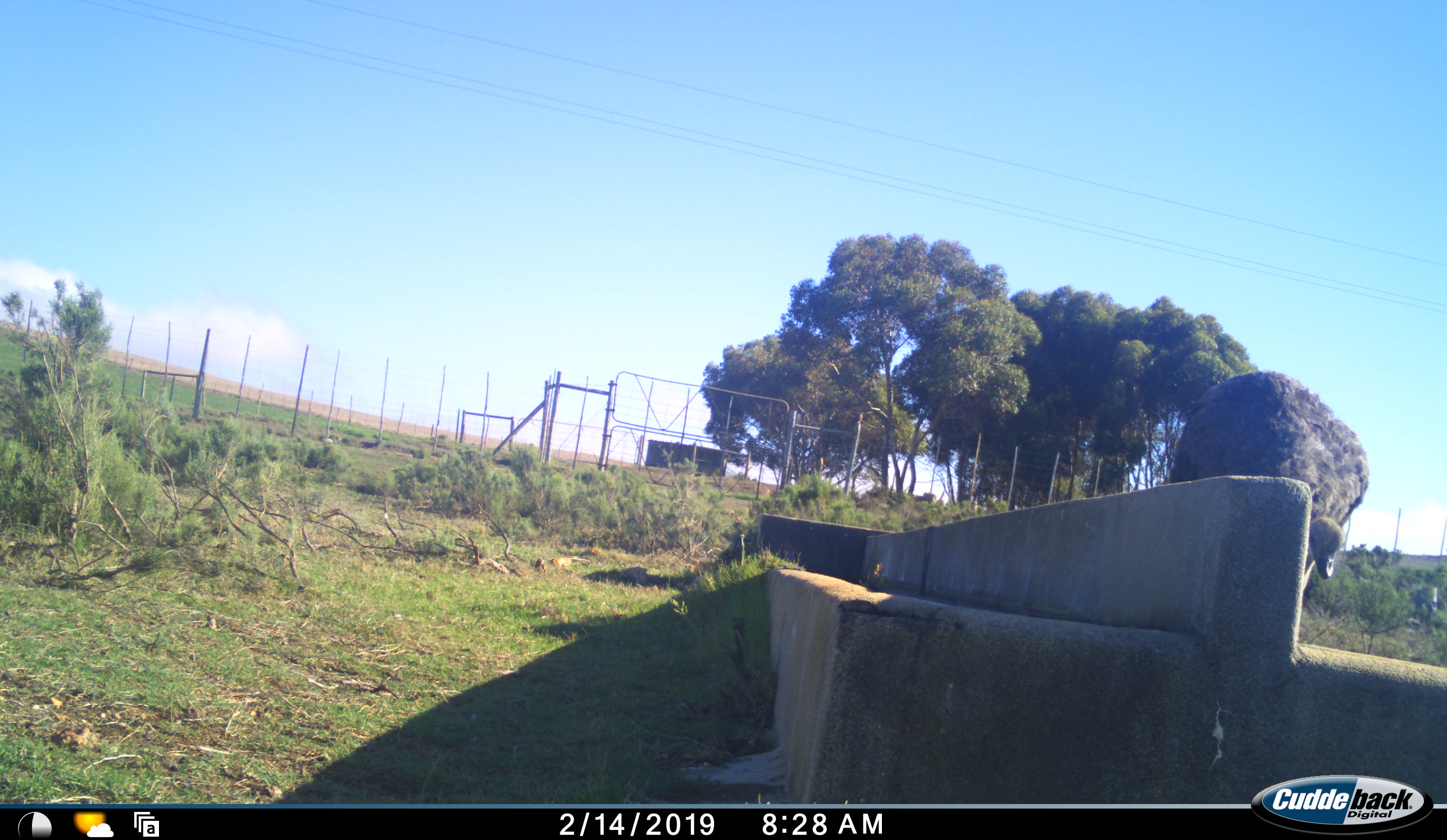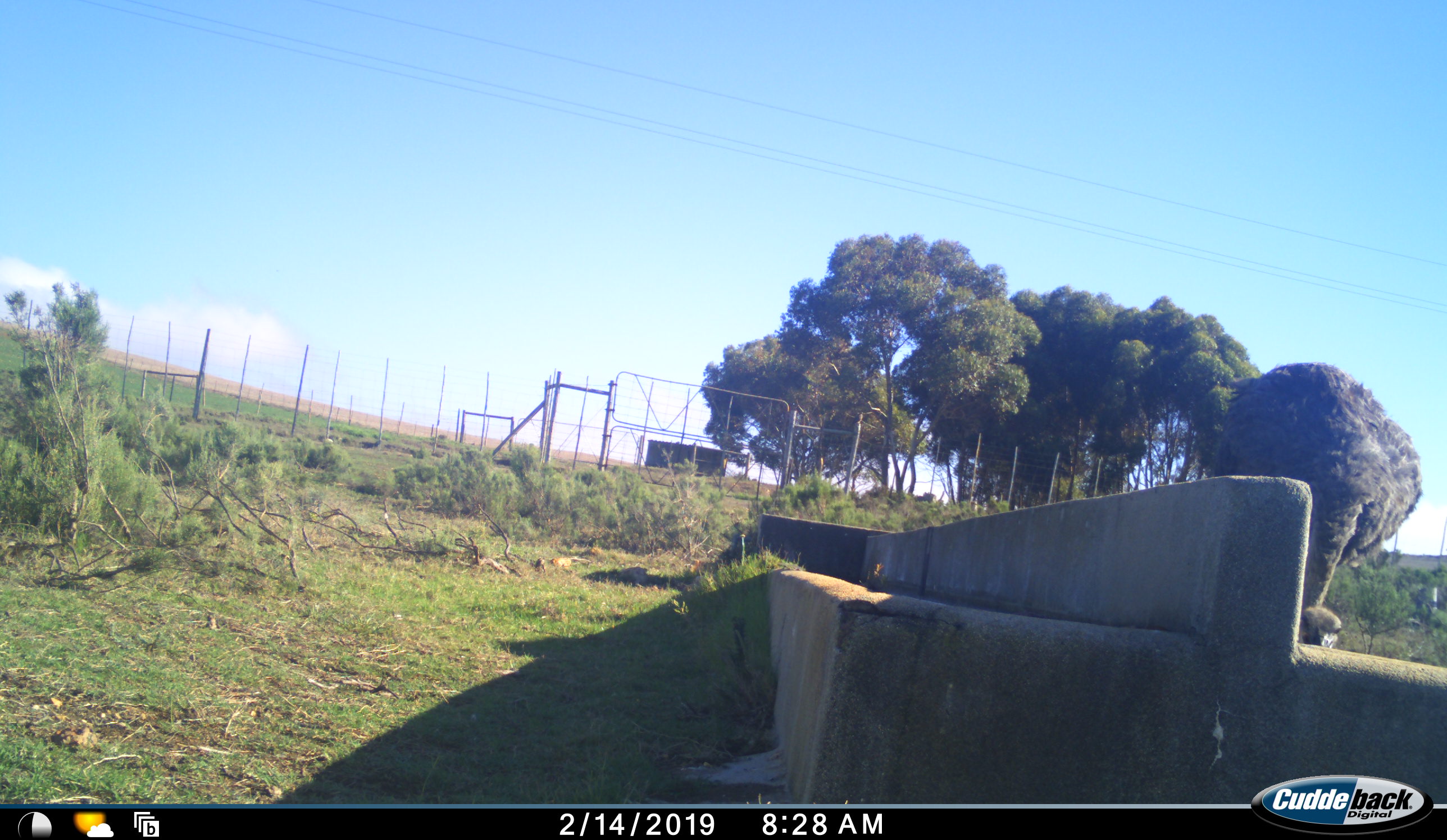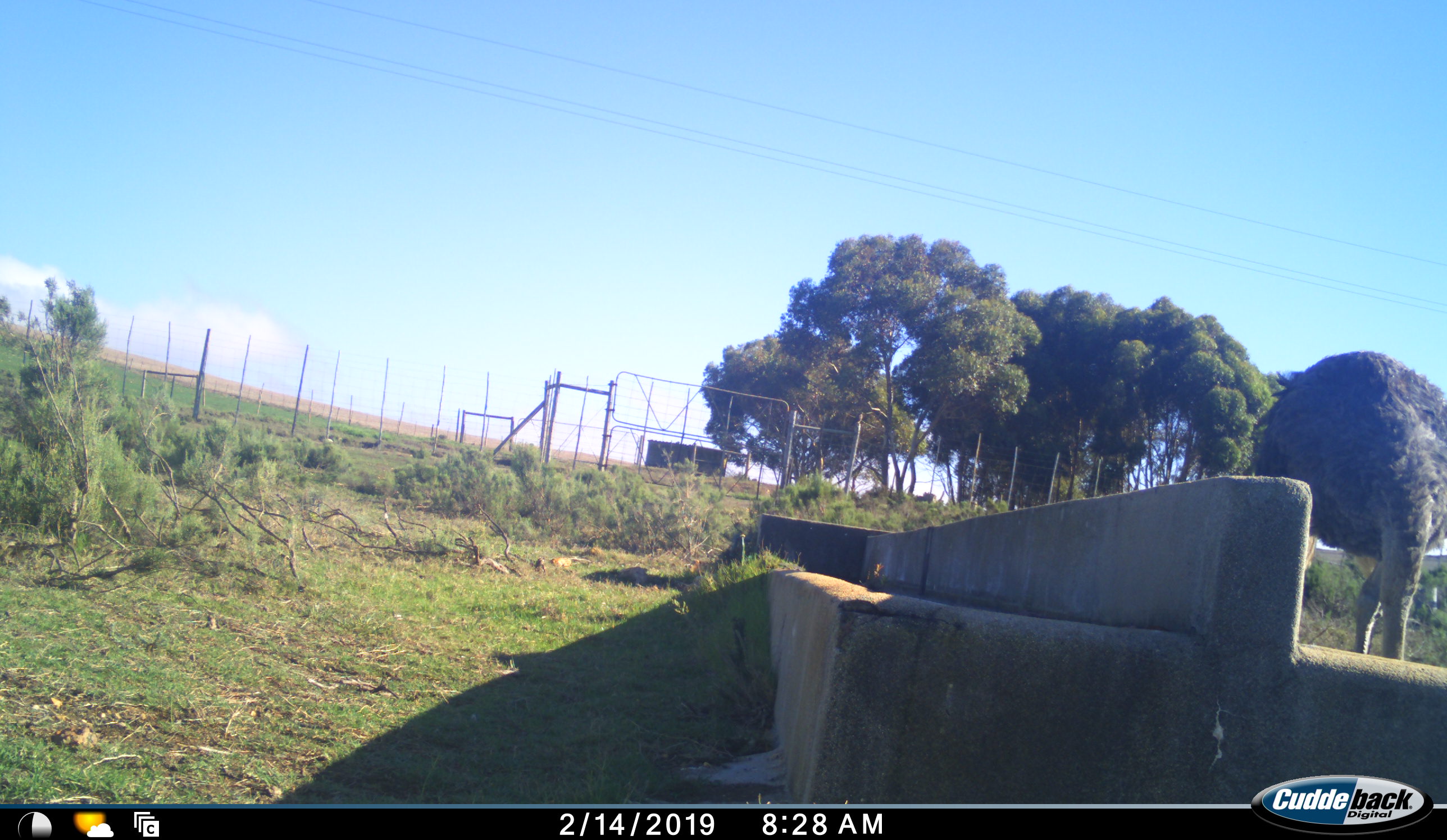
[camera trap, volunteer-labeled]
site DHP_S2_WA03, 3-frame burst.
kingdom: Animalia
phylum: Chordata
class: Aves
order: Struthioniformes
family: Struthionidae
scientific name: Struthionidae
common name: ostrich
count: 1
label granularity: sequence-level